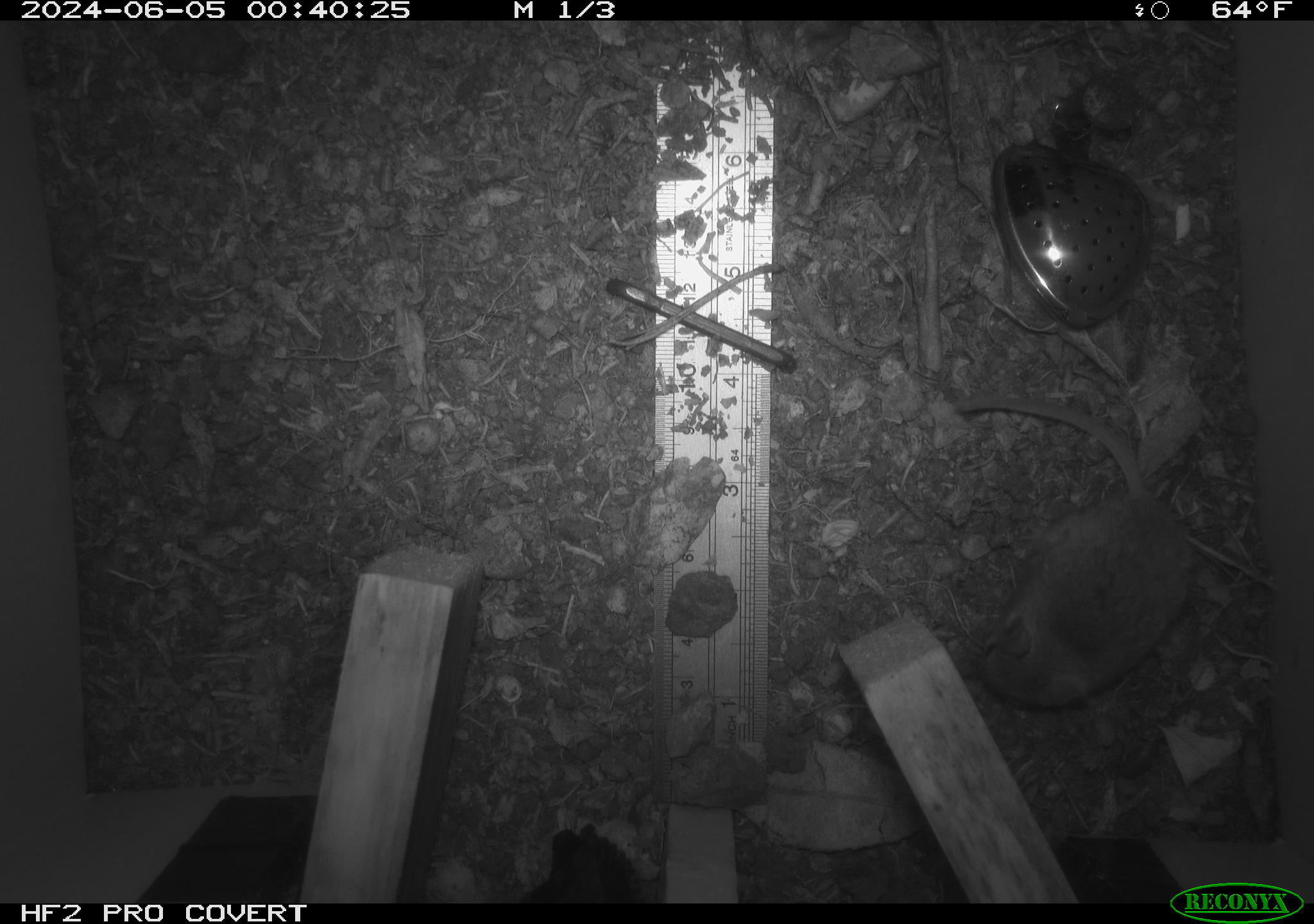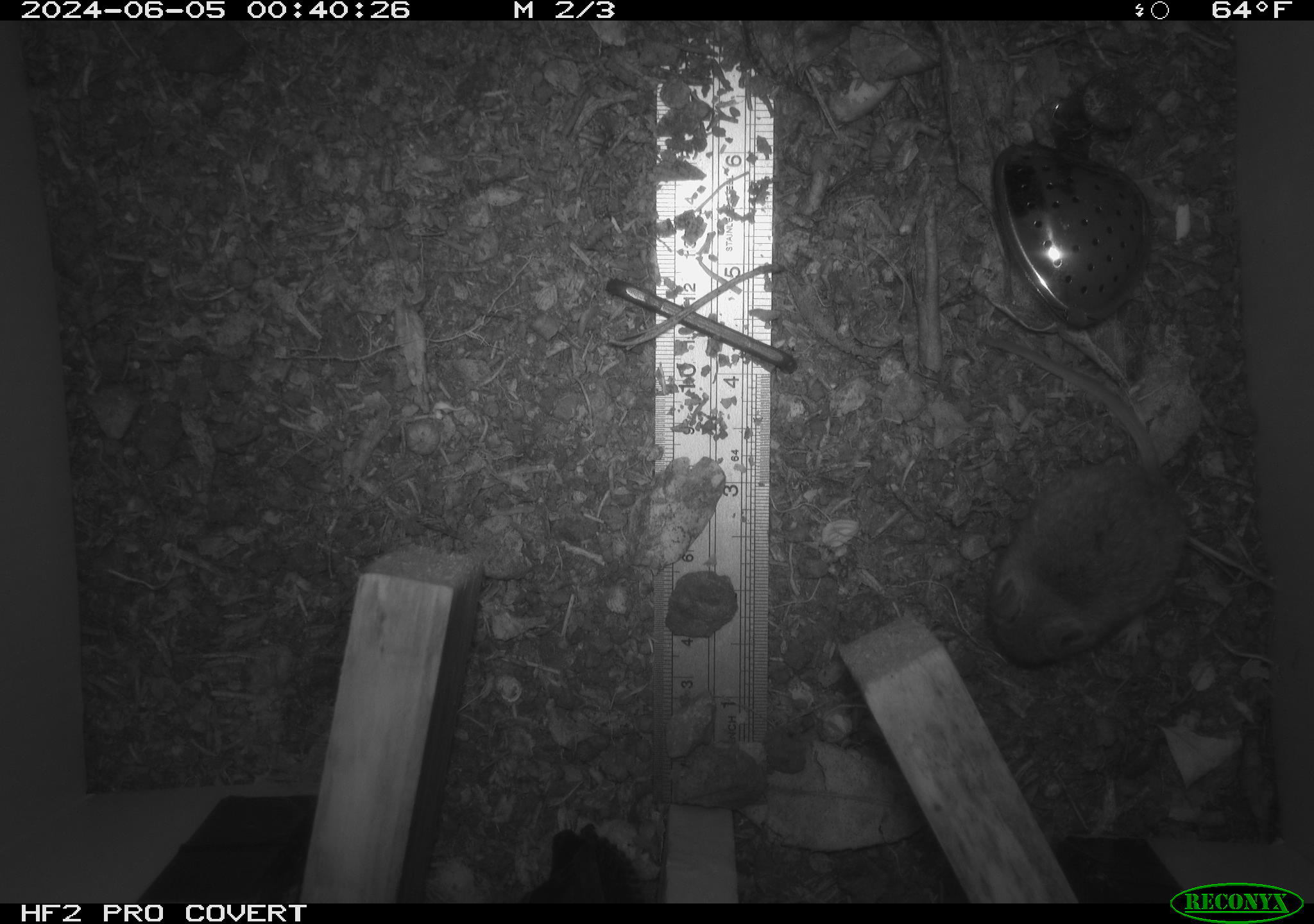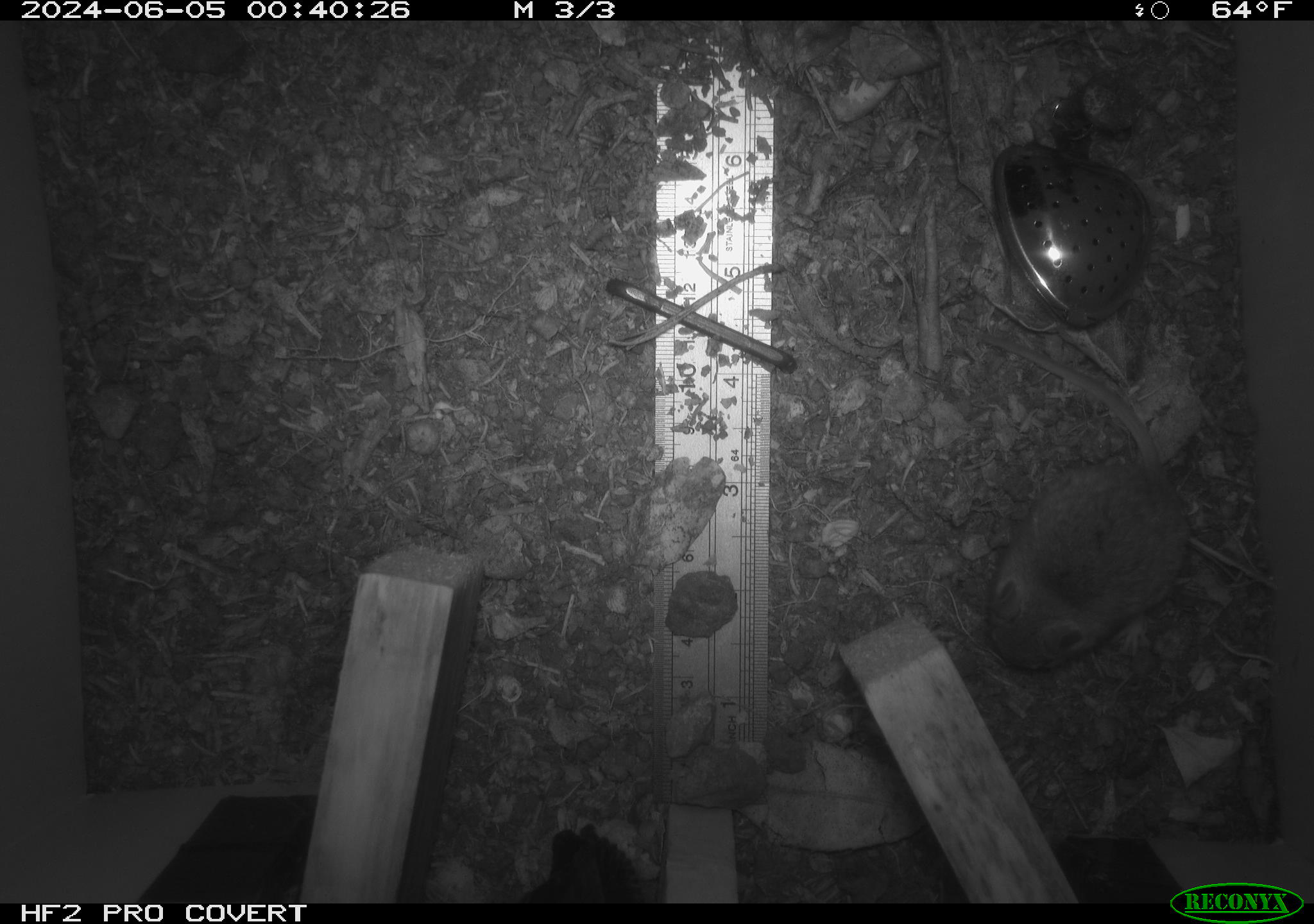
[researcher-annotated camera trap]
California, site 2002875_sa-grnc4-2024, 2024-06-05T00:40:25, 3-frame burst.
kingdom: Animalia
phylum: Chordata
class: Mammalia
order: Rodentia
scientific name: Rodentia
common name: rodent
Rodent (Rodentia).